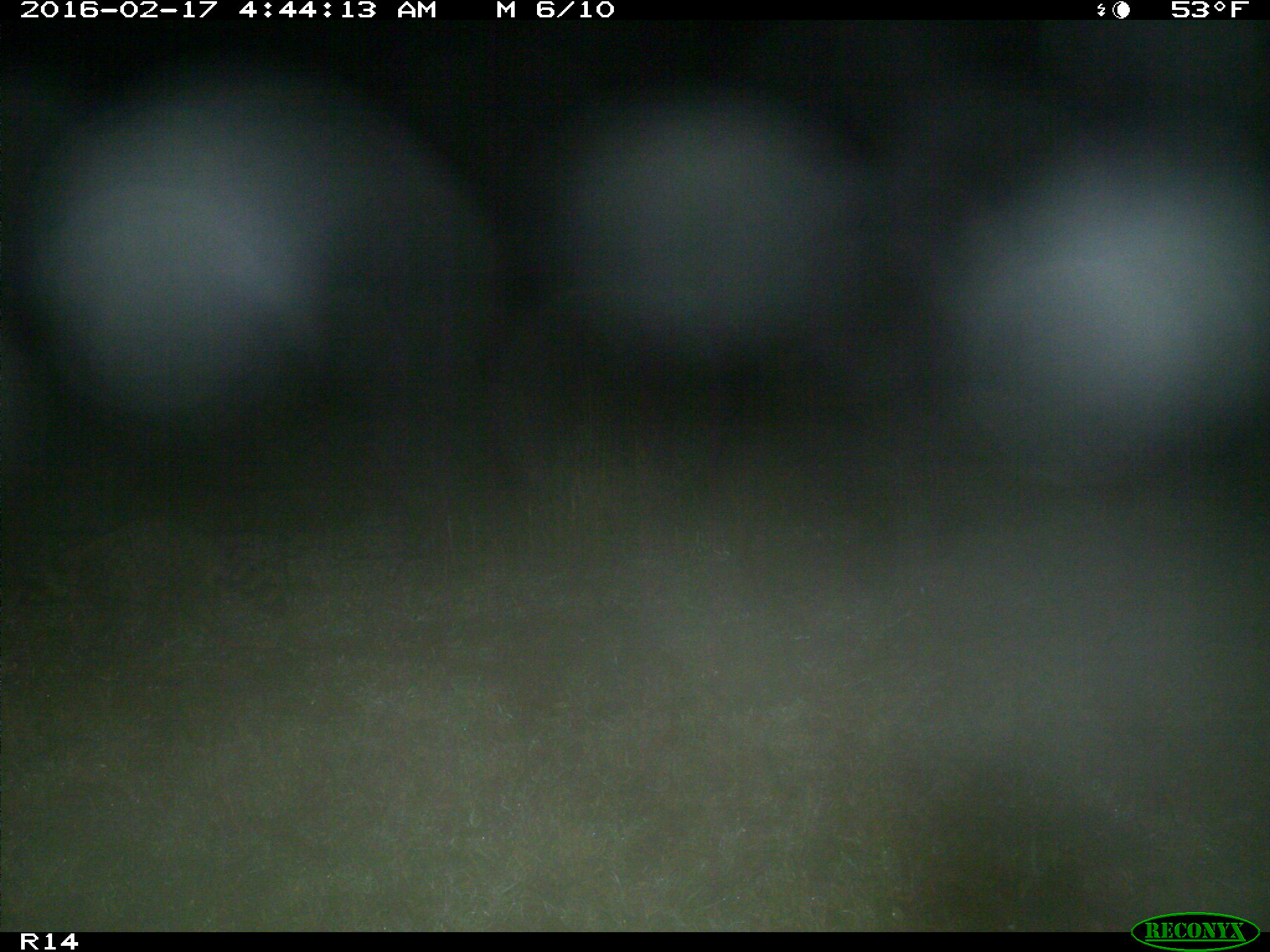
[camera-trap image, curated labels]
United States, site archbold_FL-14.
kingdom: Animalia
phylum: Chordata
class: Mammalia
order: Carnivora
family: Procyonidae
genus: Procyon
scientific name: Procyon lotor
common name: common raccoon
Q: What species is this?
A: Procyon lotor (common raccoon).